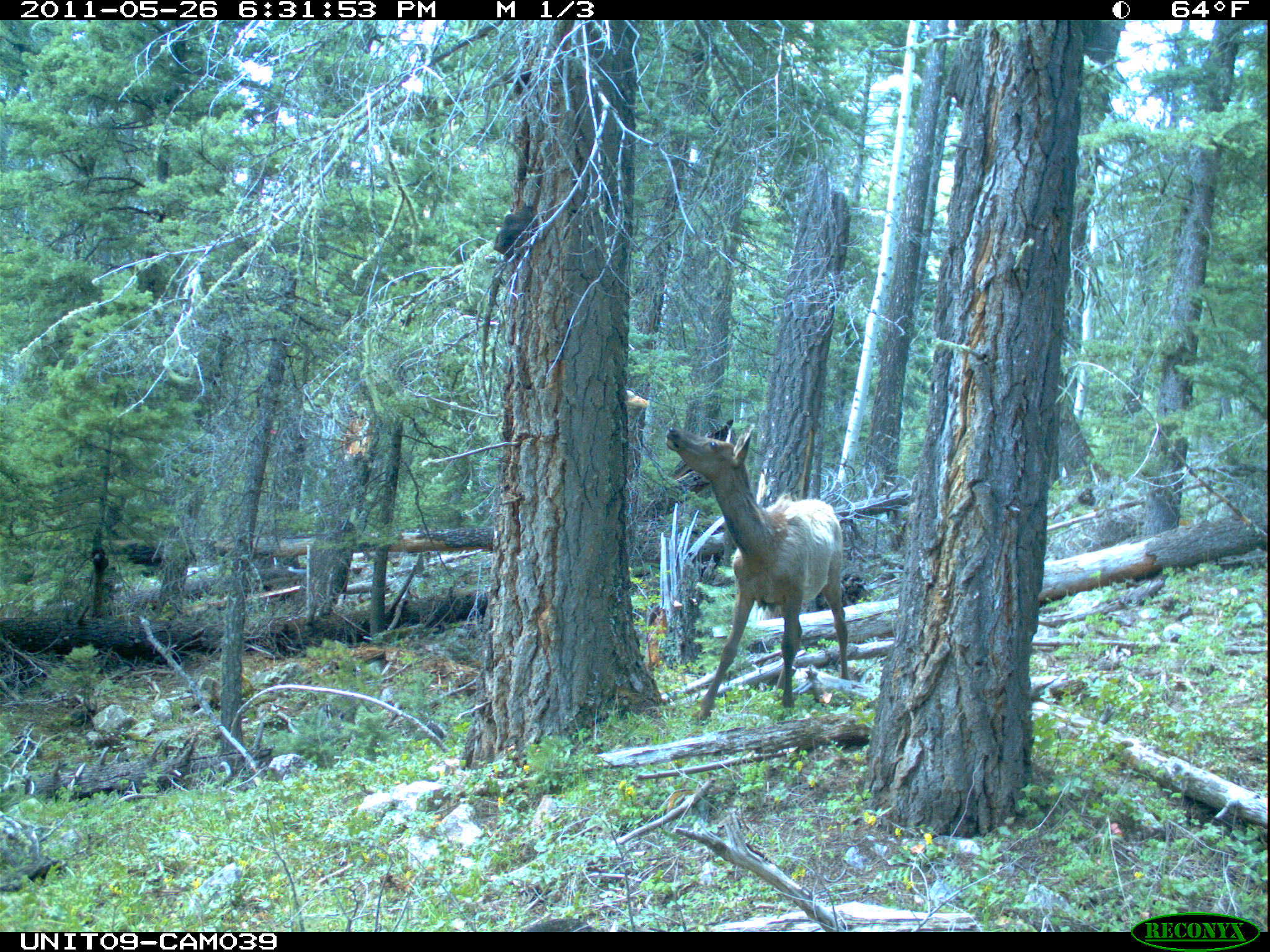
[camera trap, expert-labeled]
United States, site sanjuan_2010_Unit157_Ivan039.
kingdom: Animalia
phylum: Chordata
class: Mammalia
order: Artiodactyla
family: Cervidae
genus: Cervus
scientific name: Cervus elaphus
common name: red deer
Cervus elaphus (red deer).